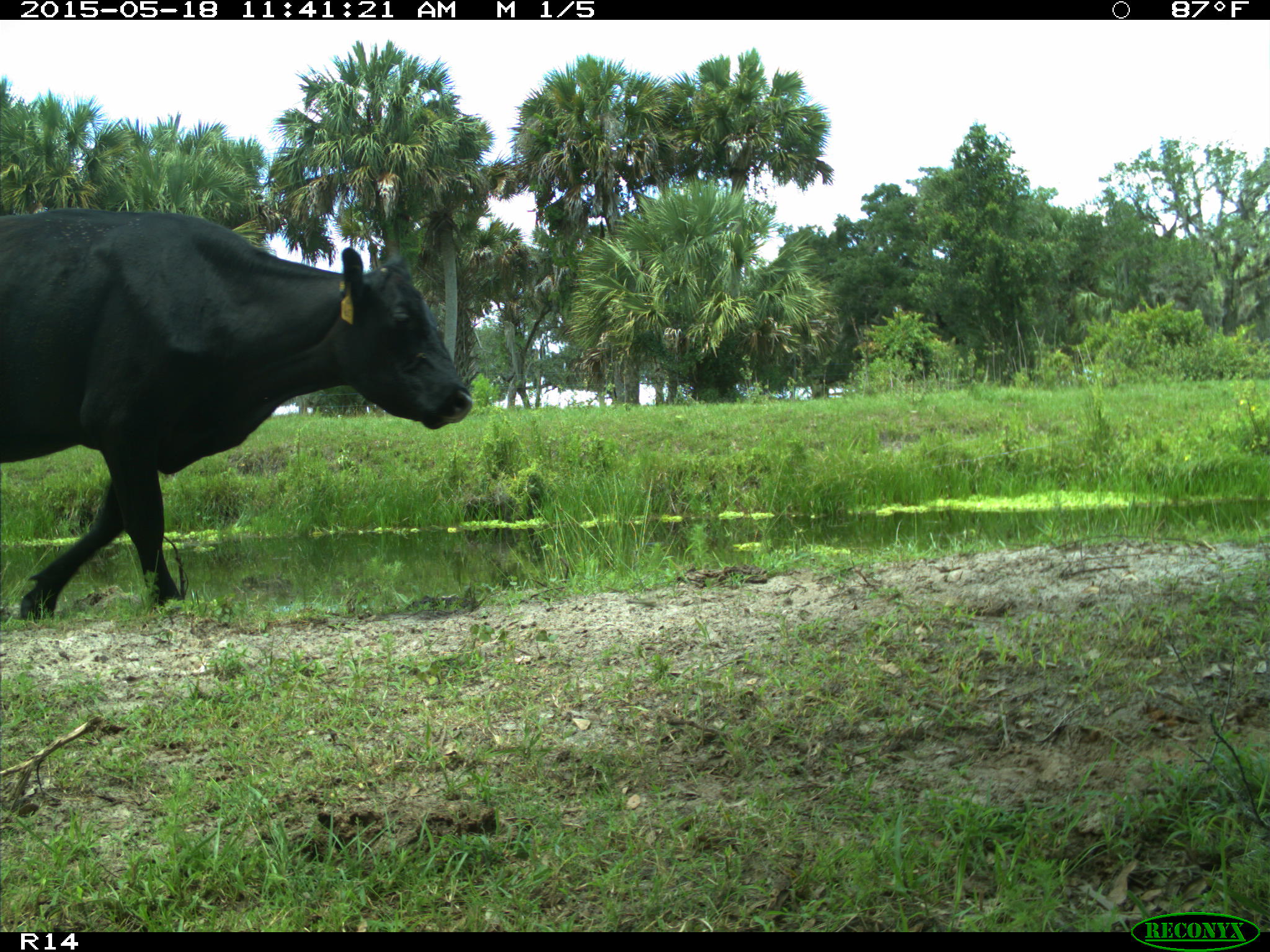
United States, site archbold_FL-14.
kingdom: Animalia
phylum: Chordata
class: Mammalia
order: Artiodactyla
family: Bovidae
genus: Bos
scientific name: Bos taurus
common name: domestic cow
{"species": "Bos taurus (domestic cow)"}